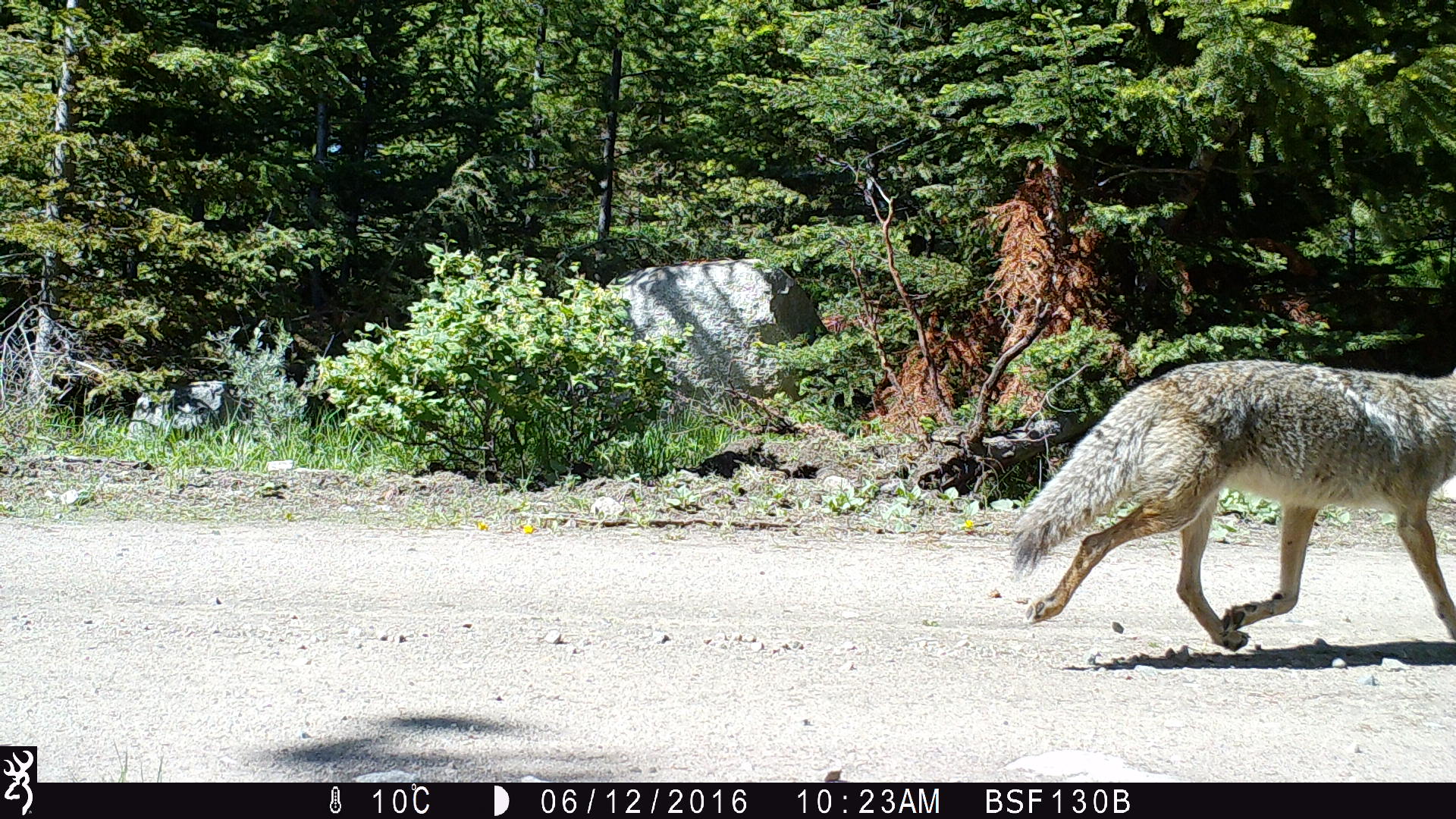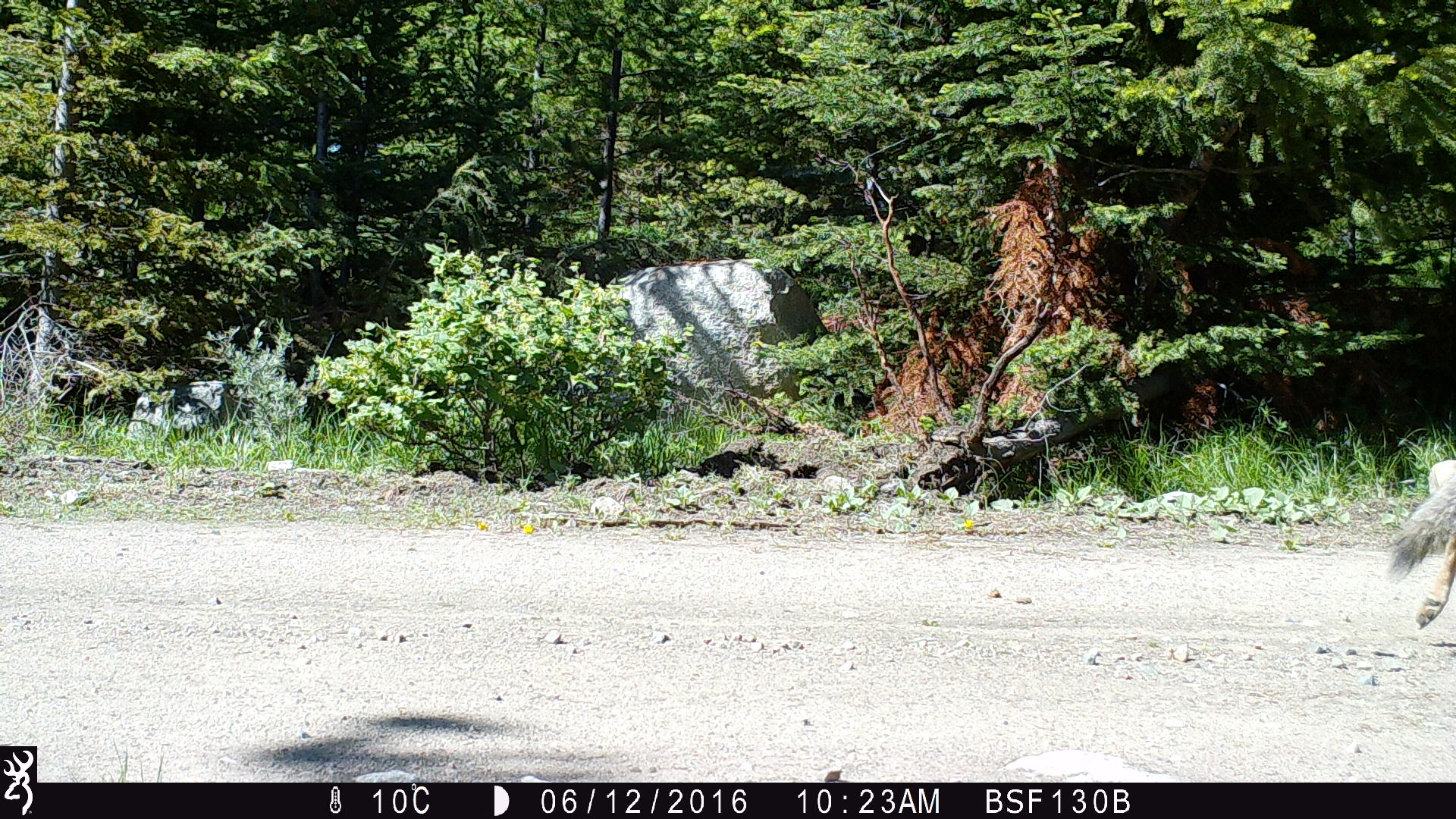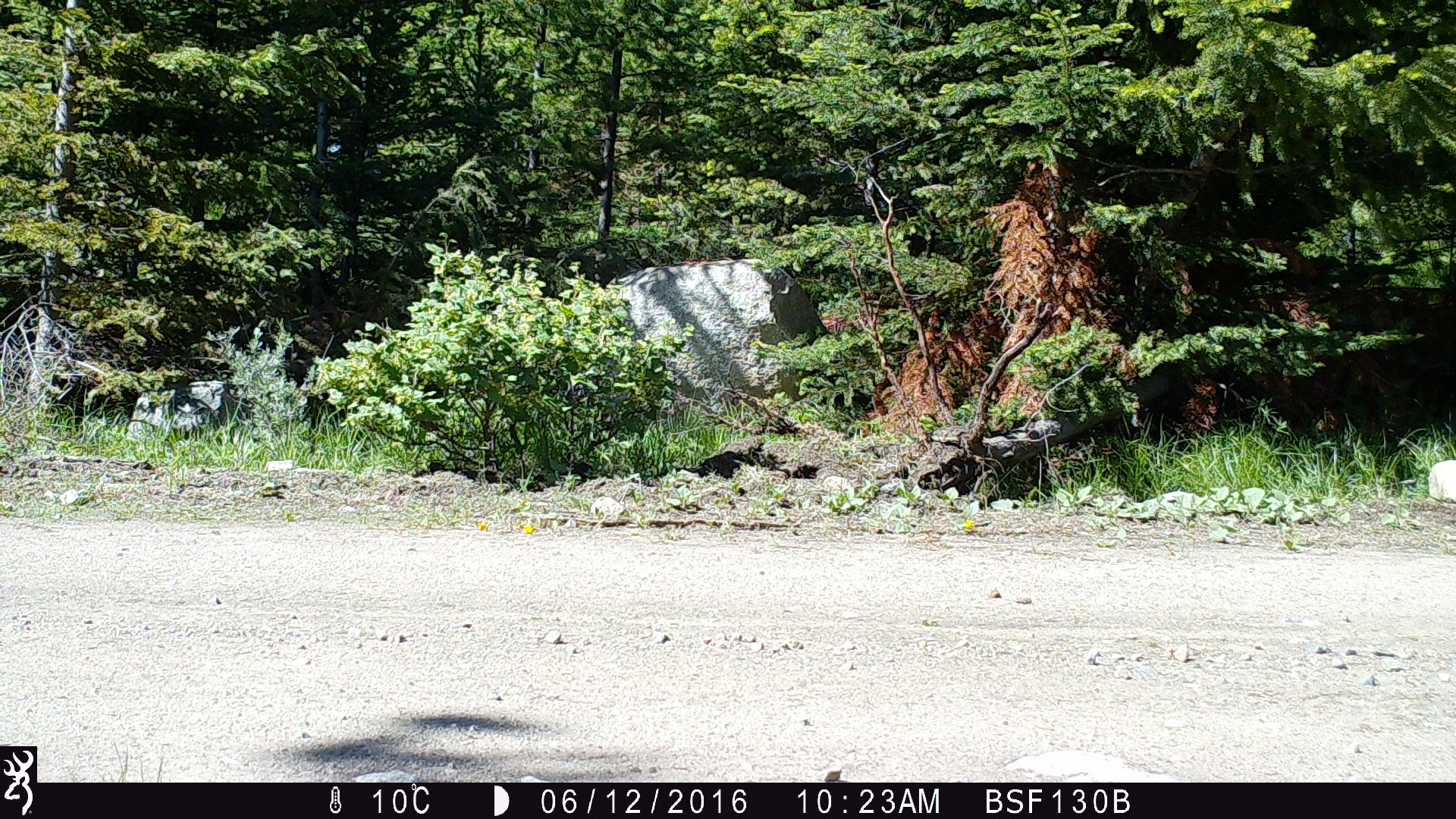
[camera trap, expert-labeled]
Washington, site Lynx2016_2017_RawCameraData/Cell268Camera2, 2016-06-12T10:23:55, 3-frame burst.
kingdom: Animalia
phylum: Chordata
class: Mammalia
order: Carnivora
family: Canidae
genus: Canis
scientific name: Canis latrans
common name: coyote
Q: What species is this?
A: Canis latrans (coyote).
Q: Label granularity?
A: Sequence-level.